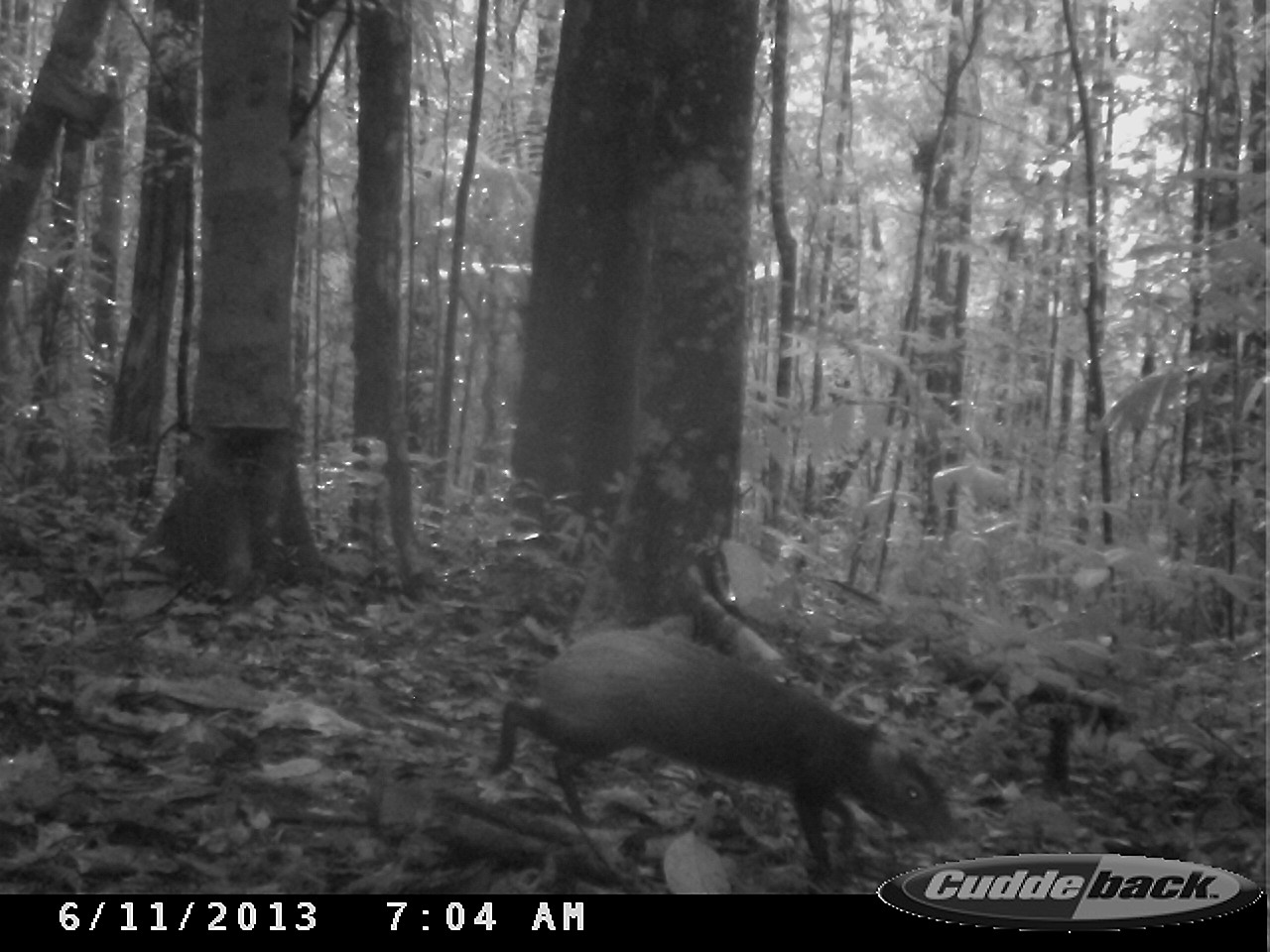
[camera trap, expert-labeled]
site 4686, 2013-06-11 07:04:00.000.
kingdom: Animalia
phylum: Chordata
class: Mammalia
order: Rodentia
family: Dasyproctidae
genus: Dasyprocta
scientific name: Dasyprocta leporina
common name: red-rumped agouti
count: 3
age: adult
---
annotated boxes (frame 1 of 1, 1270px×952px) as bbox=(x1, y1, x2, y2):
dasyprocta leporina: bbox=(489, 625, 958, 876)